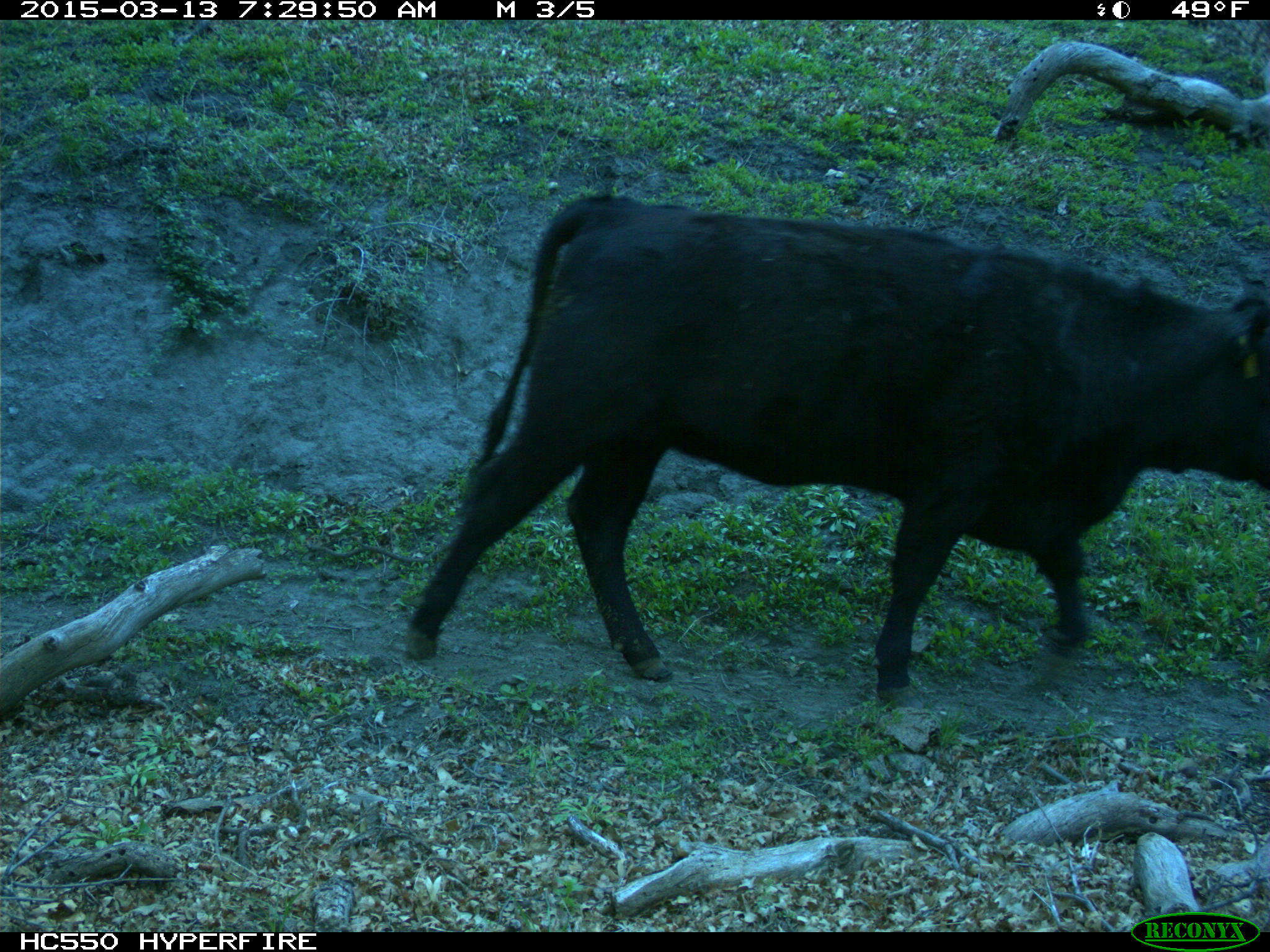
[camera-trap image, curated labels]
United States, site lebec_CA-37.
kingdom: Animalia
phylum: Chordata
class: Mammalia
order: Artiodactyla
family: Bovidae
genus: Bos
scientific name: Bos taurus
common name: domestic cow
Bos taurus (domestic cow).